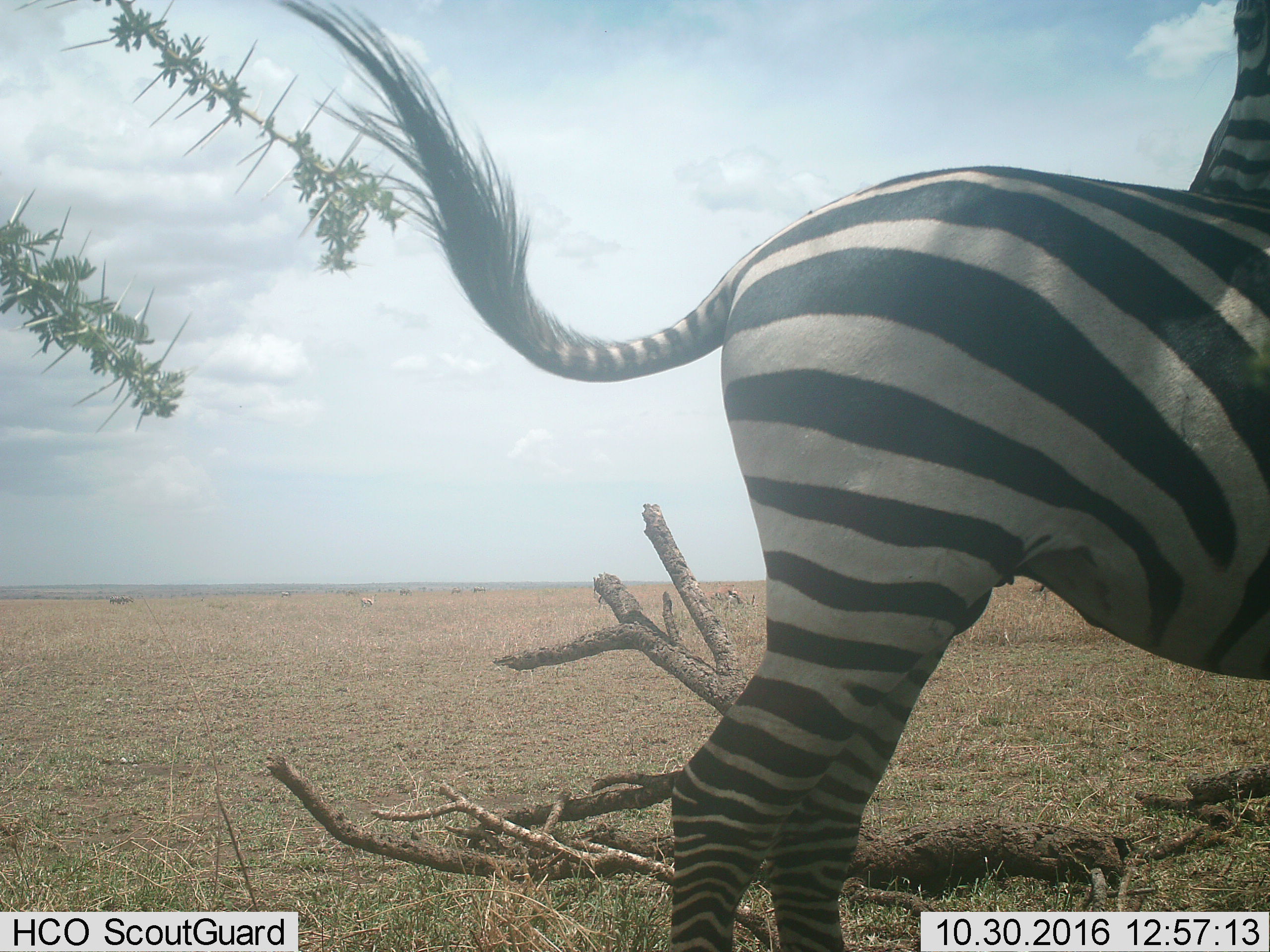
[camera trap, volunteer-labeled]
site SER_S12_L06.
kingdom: Animalia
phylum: Chordata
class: Mammalia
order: Perissodactyla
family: Equidae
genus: Equus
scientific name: Equus quagga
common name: plains zebra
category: zebraplains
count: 1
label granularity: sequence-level